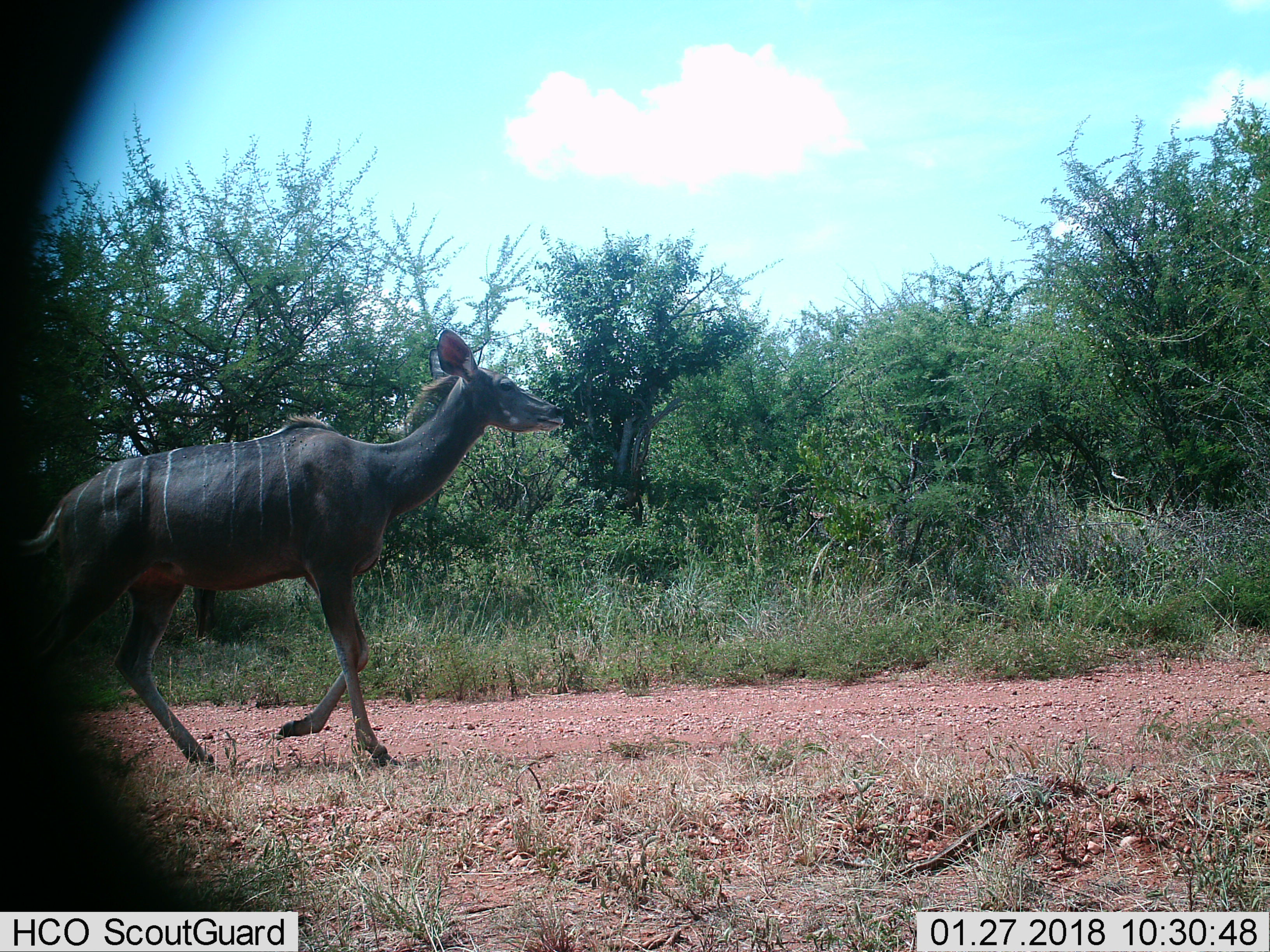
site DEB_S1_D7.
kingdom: Animalia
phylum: Chordata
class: Mammalia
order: Artiodactyla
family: Bovidae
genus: Tragelaphus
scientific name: Tragelaphus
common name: kudu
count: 1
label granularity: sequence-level